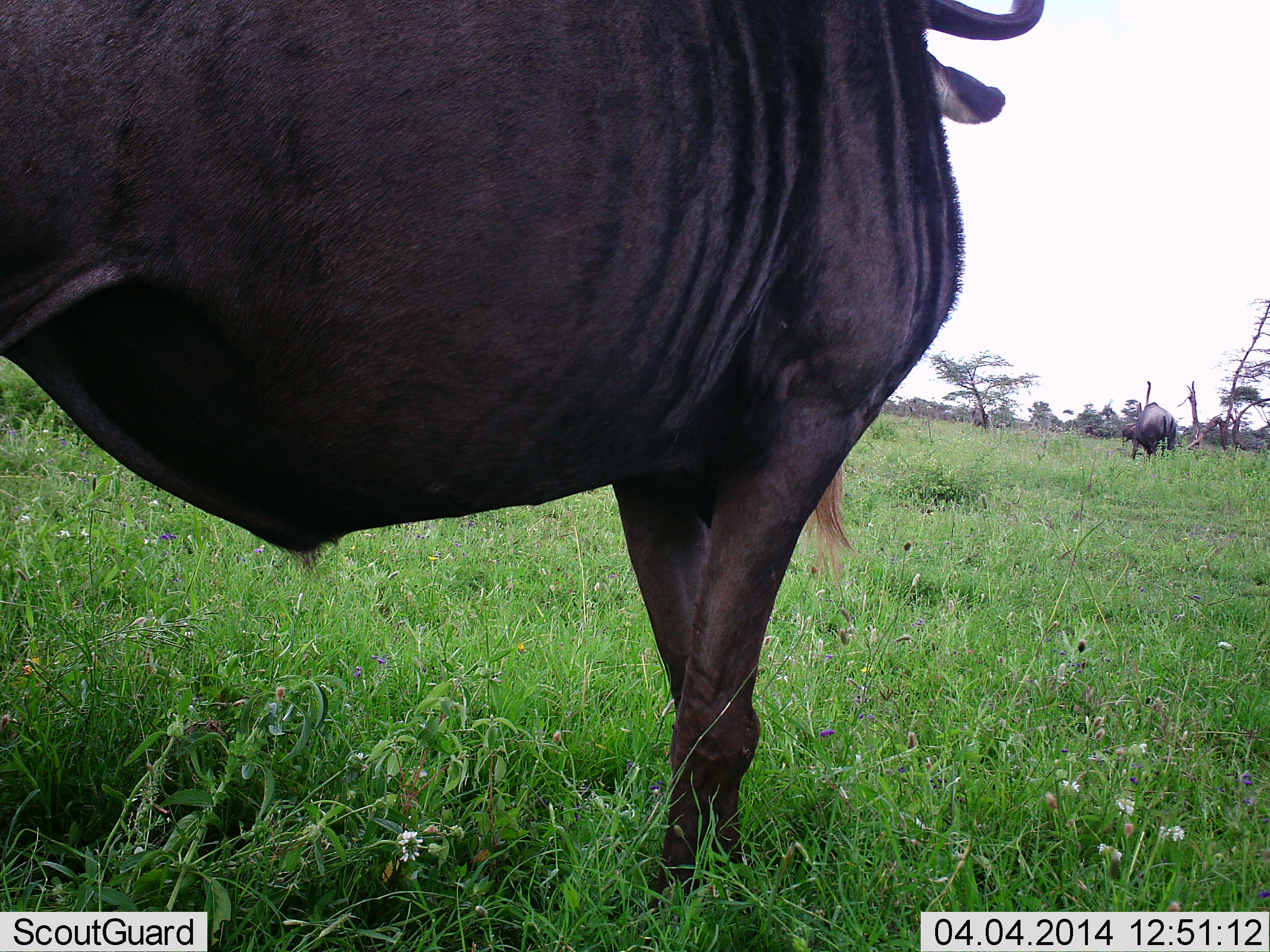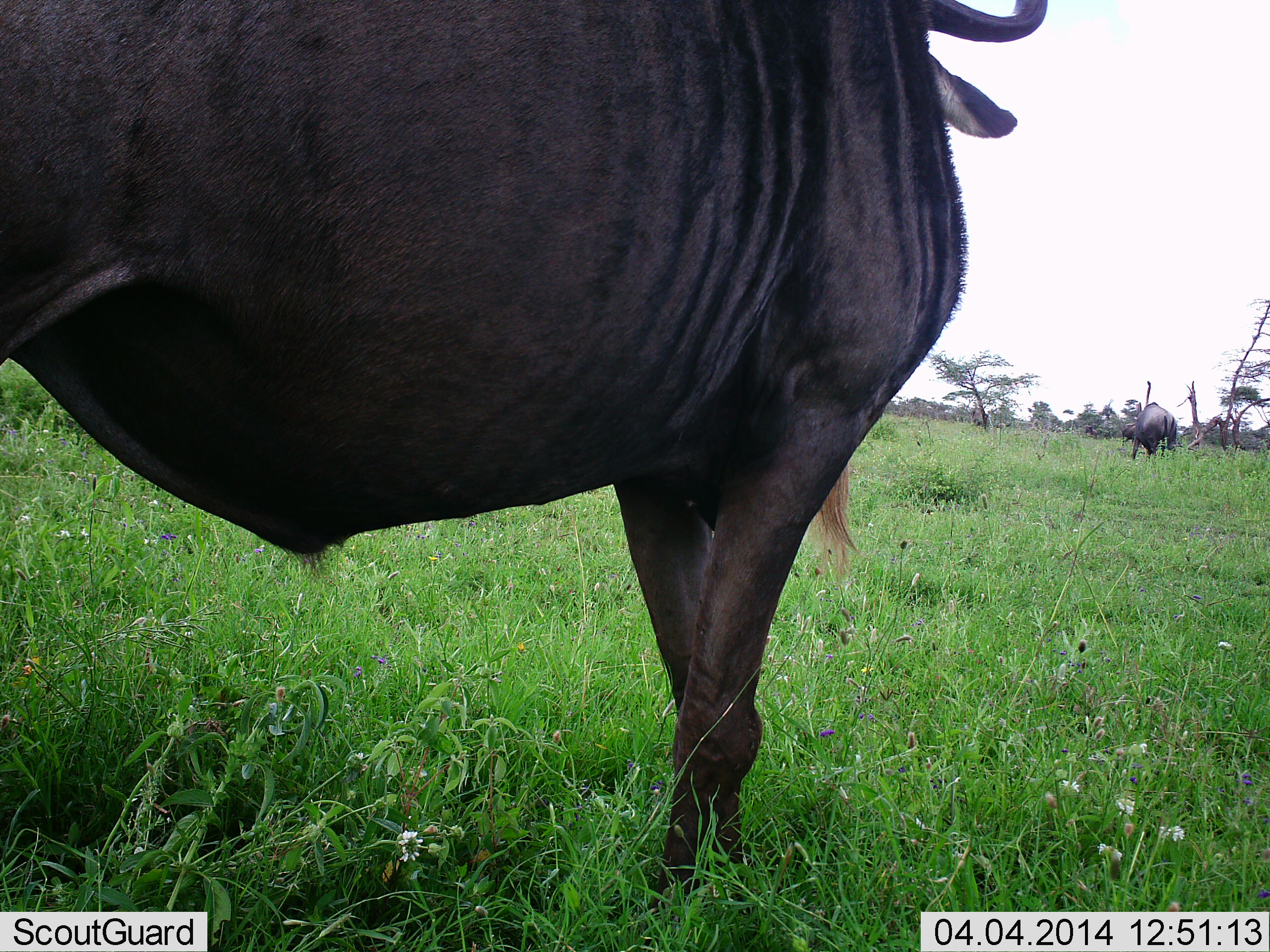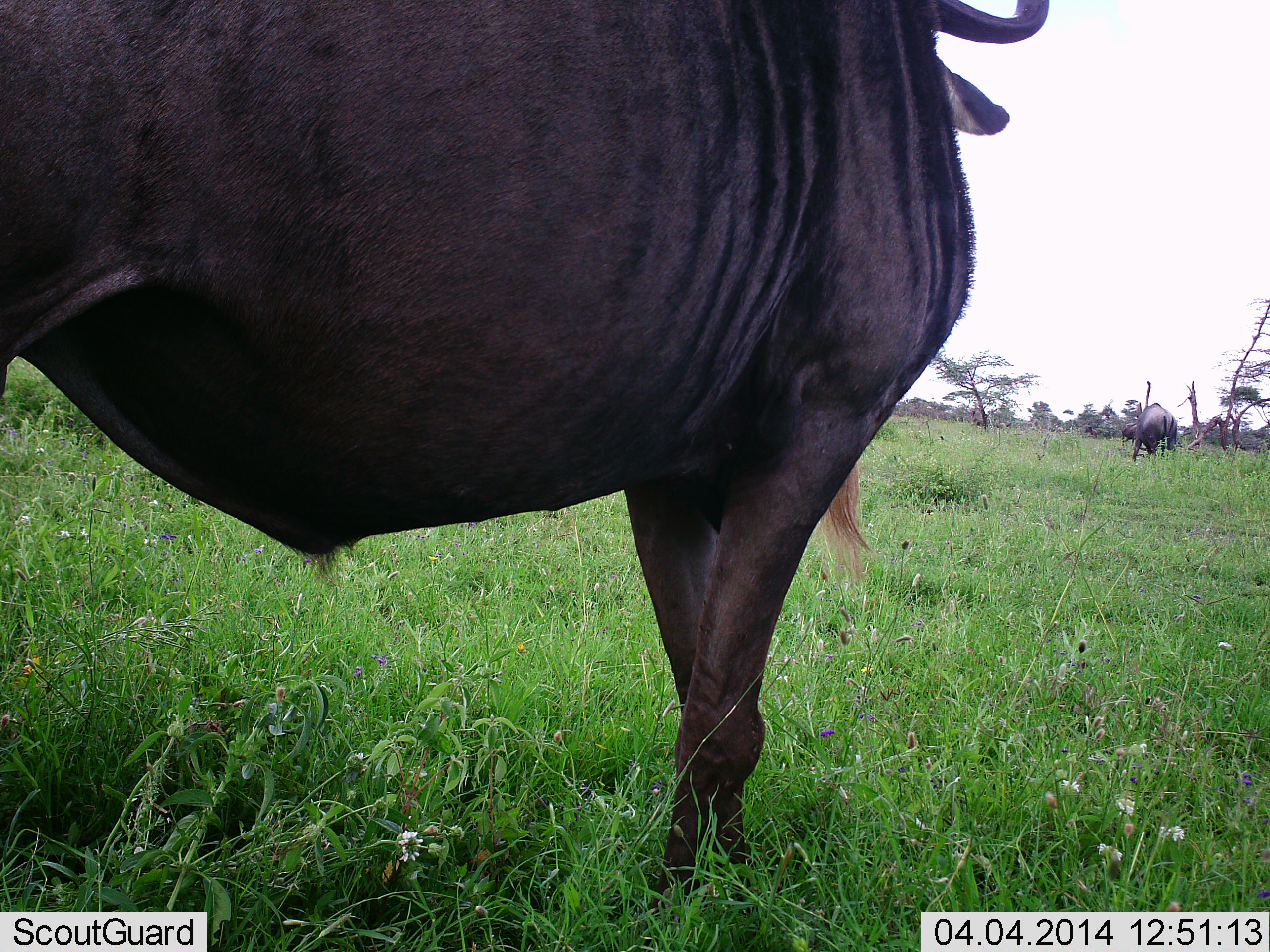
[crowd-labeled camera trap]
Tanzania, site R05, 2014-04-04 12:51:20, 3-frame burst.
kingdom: Animalia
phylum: Chordata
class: Mammalia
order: Artiodactyla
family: Bovidae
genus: Connochaetes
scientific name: Connochaetes taurinus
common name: blue wildebeest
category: wildebeest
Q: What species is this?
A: Wildebeest (blue wildebeest) (Connochaetes taurinus).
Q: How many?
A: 2.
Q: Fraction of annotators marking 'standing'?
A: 80%.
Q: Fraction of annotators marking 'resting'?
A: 0%.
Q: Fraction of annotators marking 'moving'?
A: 0%.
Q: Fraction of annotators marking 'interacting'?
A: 0%.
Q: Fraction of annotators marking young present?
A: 0%.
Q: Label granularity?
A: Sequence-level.